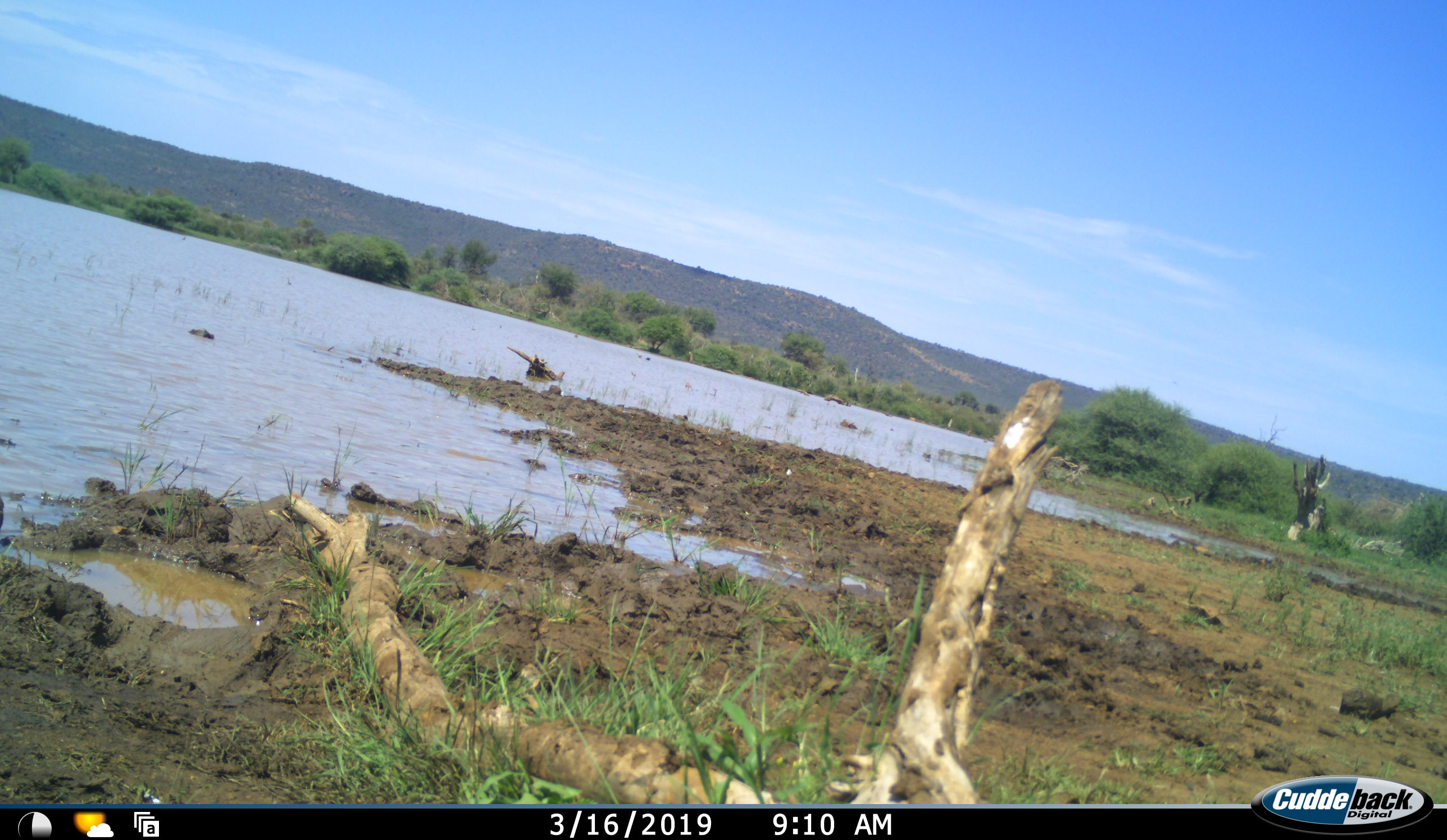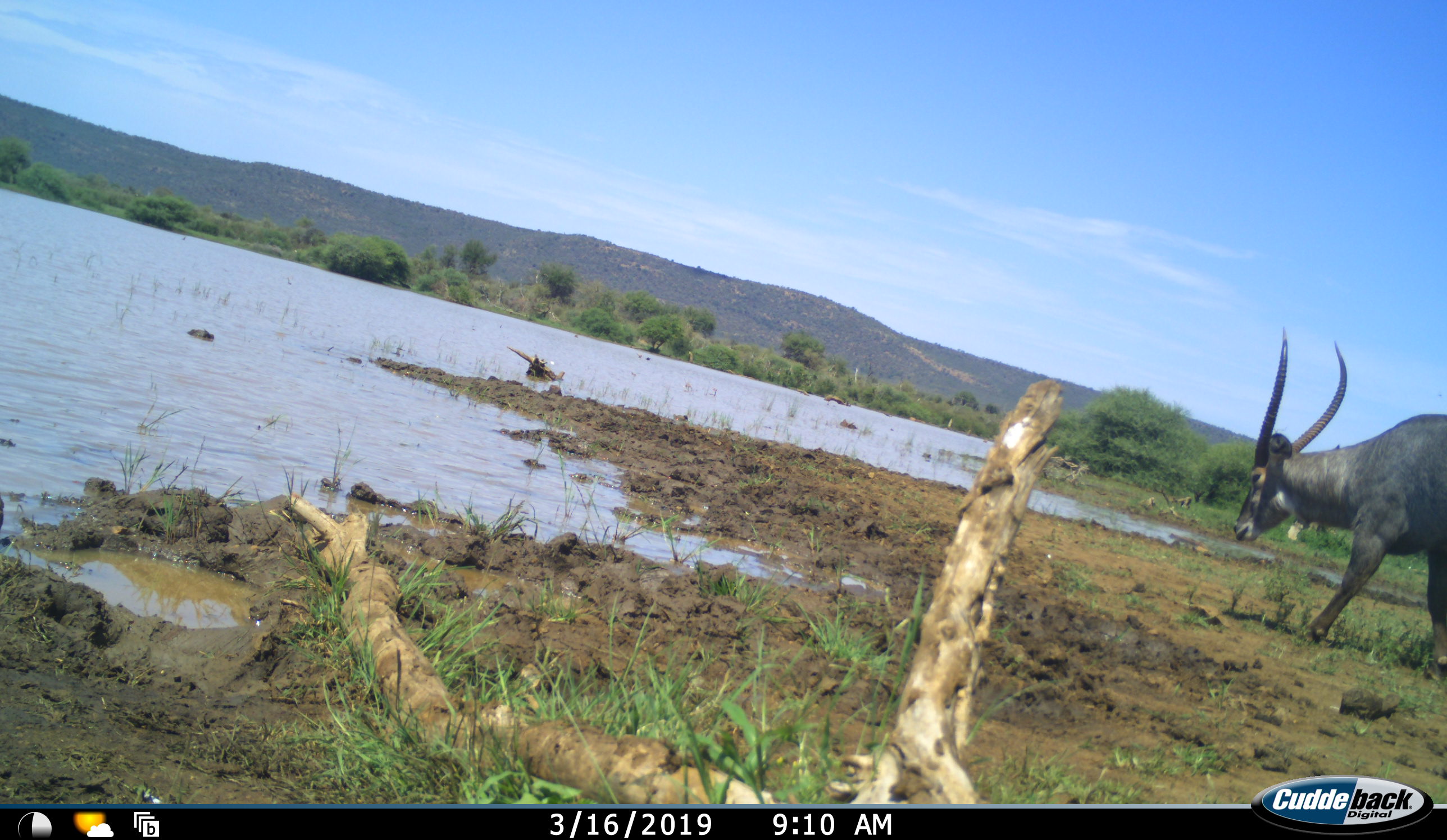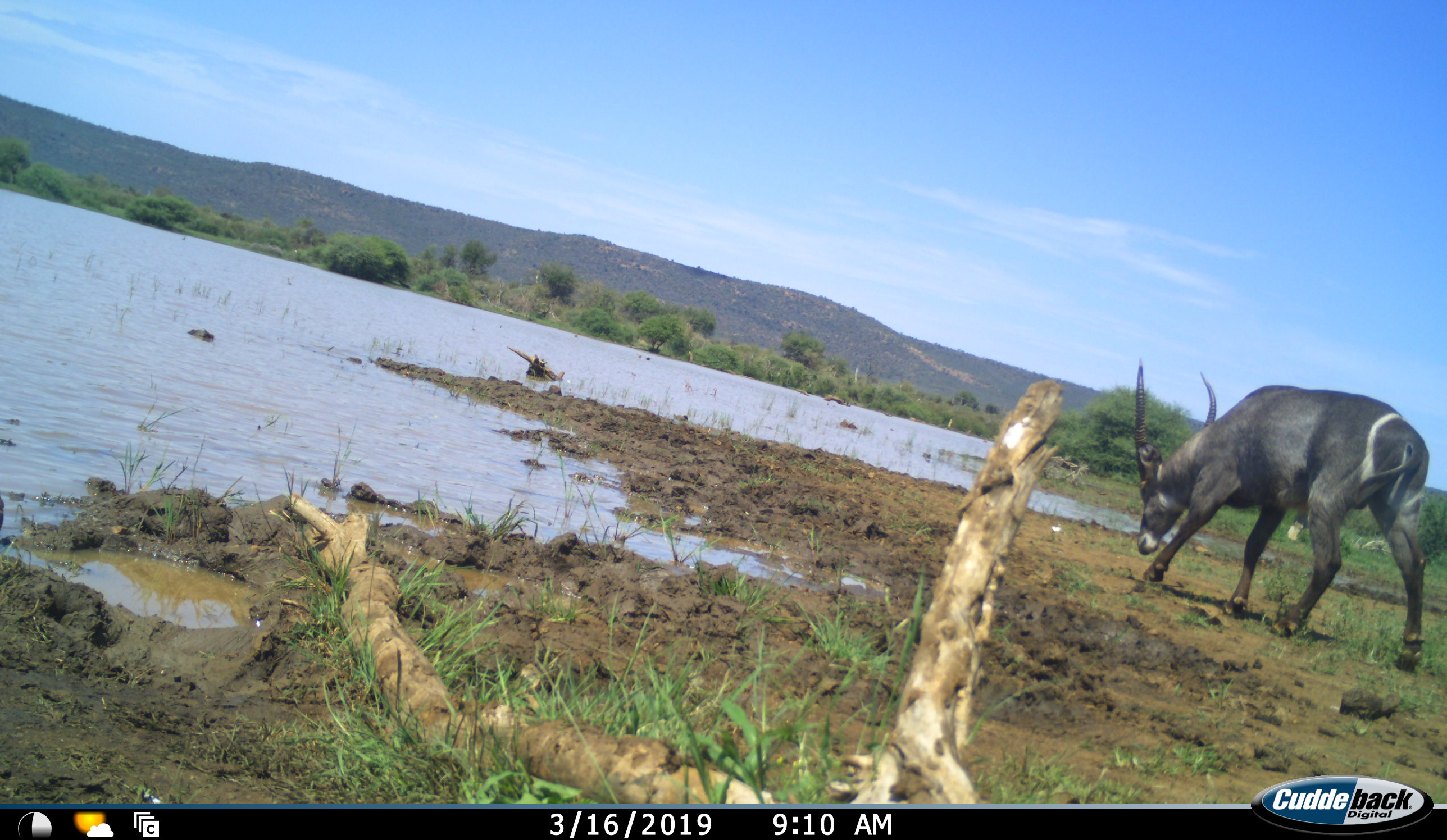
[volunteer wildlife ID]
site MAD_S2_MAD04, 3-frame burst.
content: unidentified animal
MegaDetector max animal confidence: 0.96